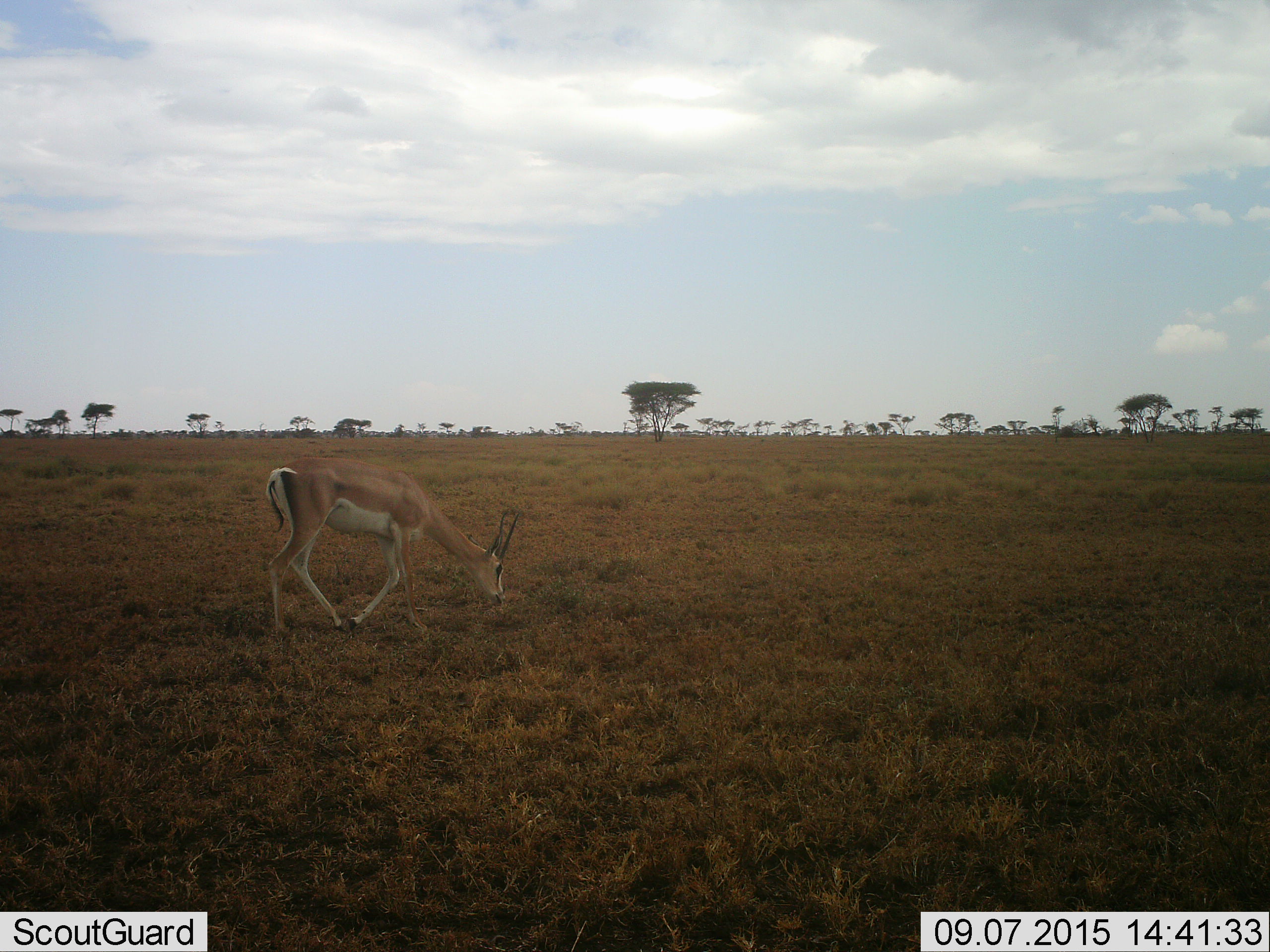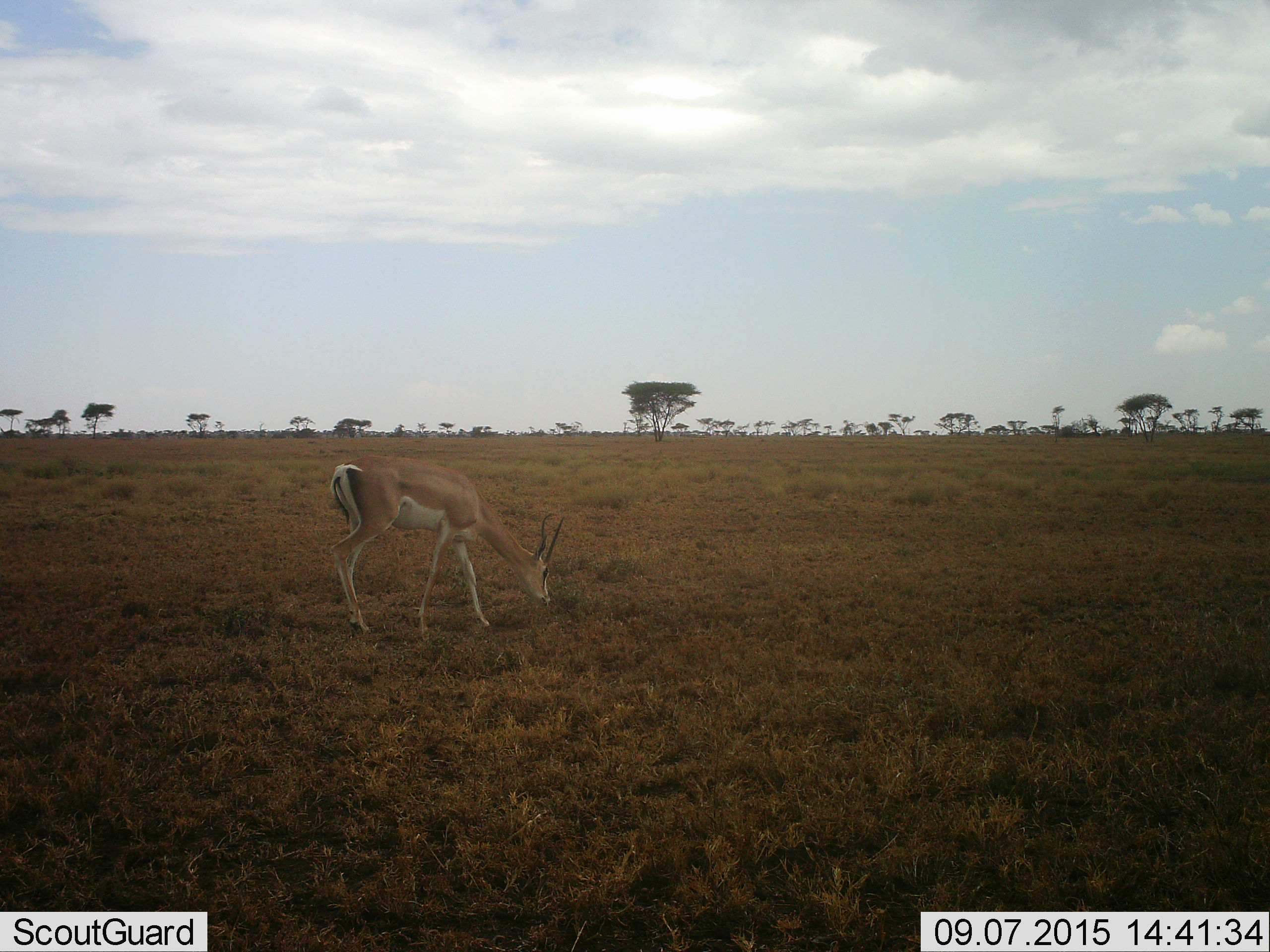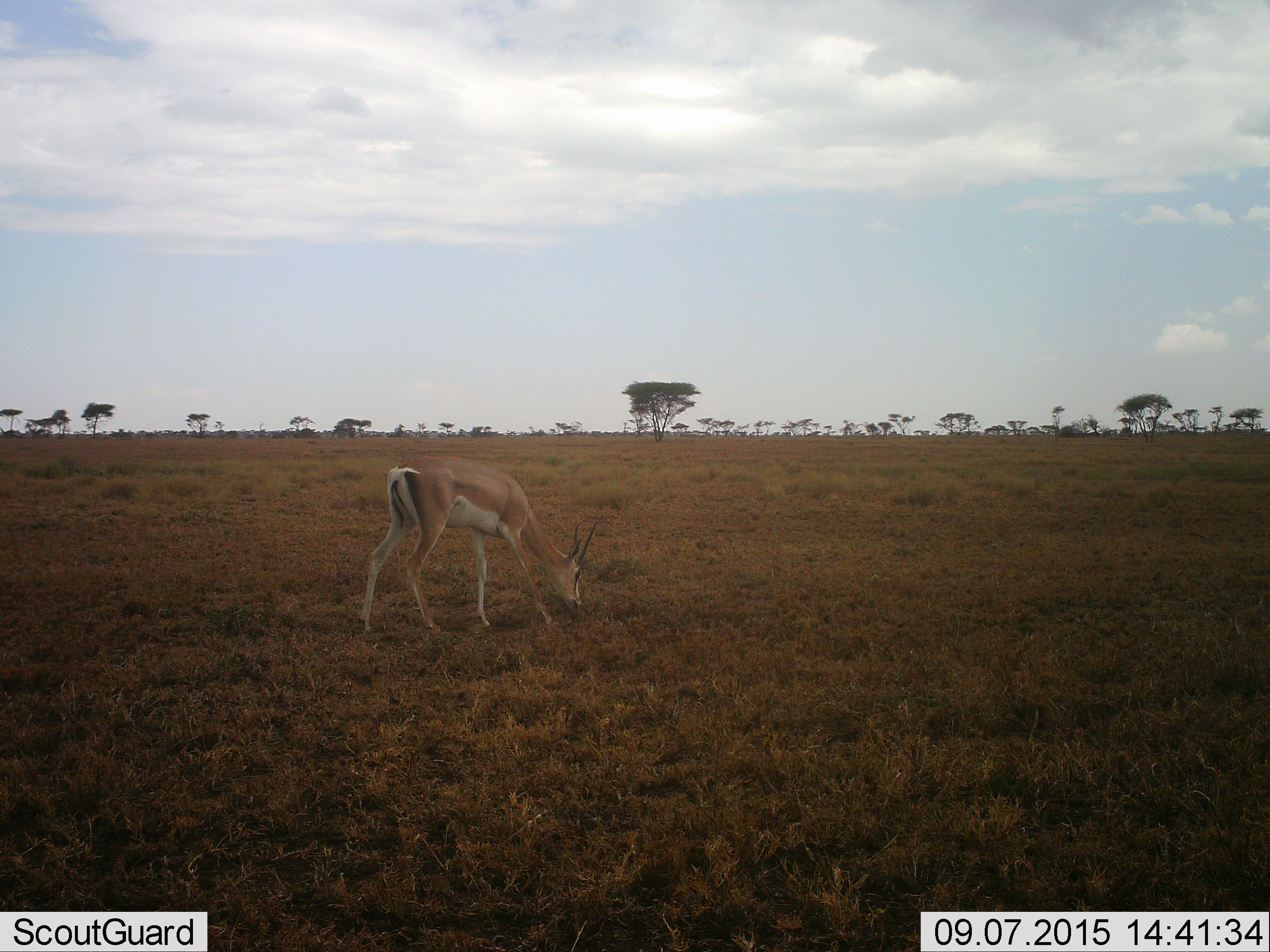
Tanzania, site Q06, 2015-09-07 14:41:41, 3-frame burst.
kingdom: Animalia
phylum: Chordata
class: Mammalia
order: Artiodactyla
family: Bovidae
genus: Nanger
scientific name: Nanger granti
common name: grant's gazelle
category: gazellegrants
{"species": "gazellegrants (grant's gazelle) (Nanger granti)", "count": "1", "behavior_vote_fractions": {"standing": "0%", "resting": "0%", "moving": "44%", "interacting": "0%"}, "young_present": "0%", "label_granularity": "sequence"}